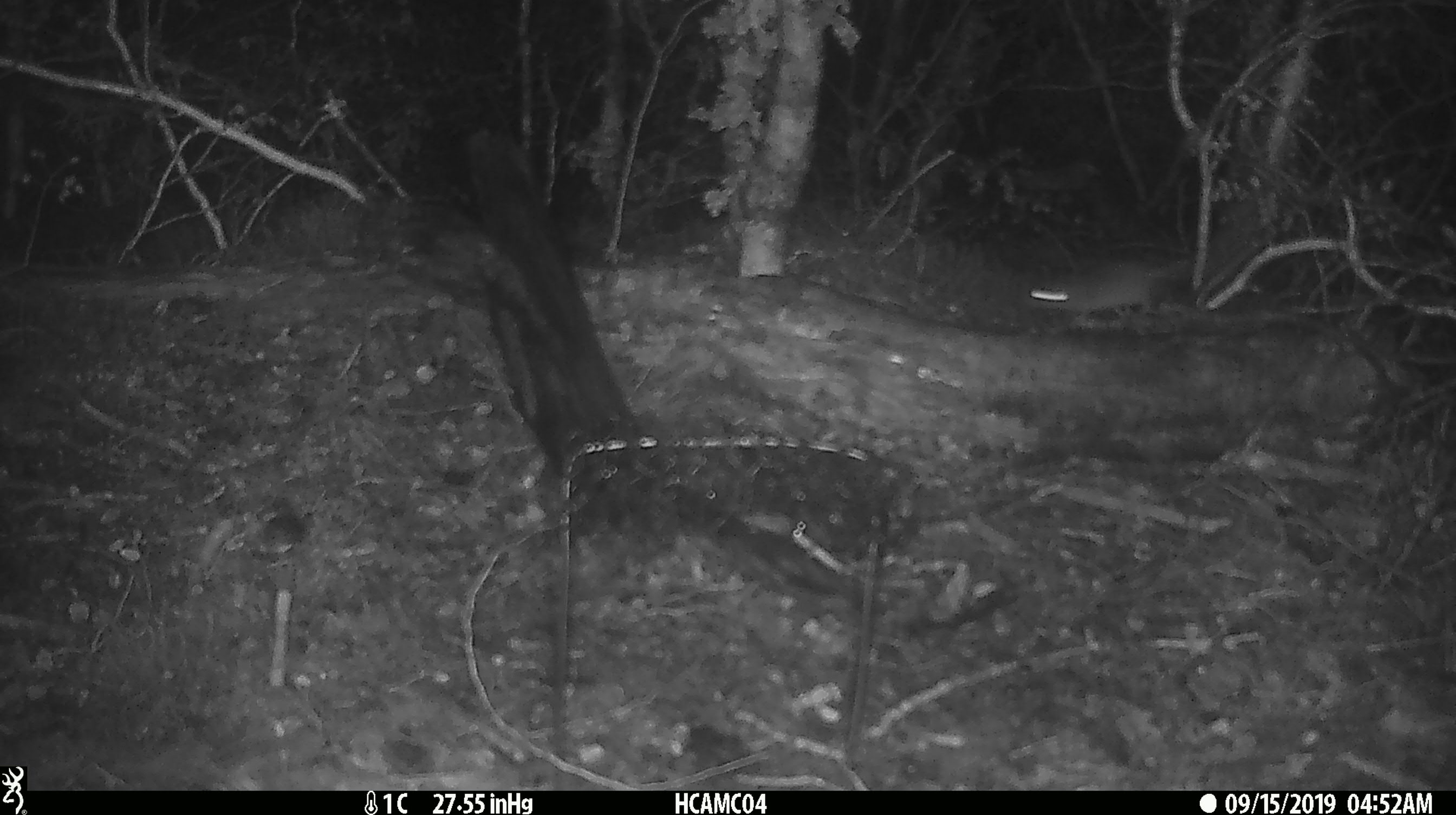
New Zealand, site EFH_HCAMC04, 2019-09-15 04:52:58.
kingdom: Animalia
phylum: Chordata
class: Mammalia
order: Rodentia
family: Muridae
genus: Mus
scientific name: Mus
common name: mouse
Mouse (Mus).